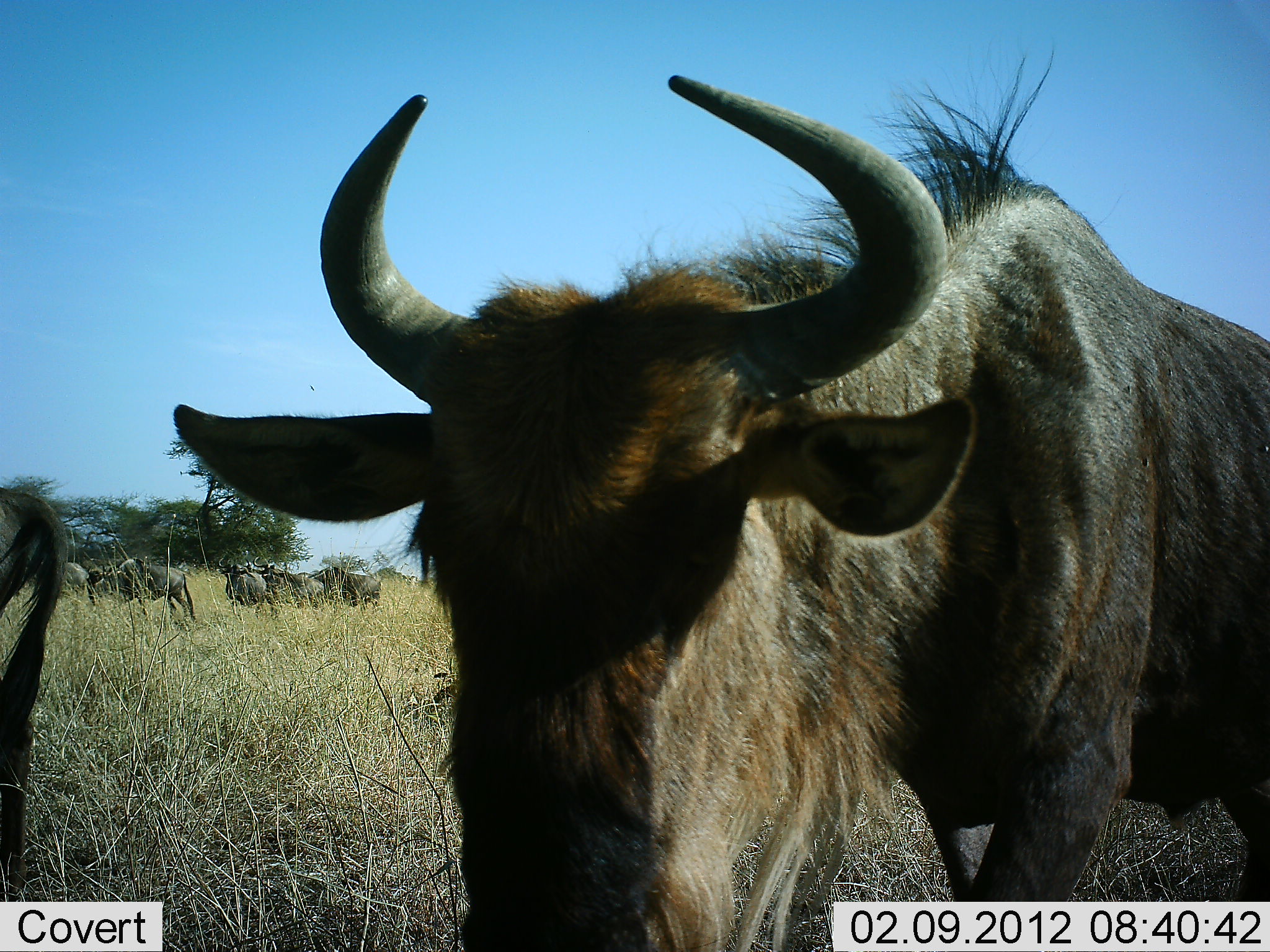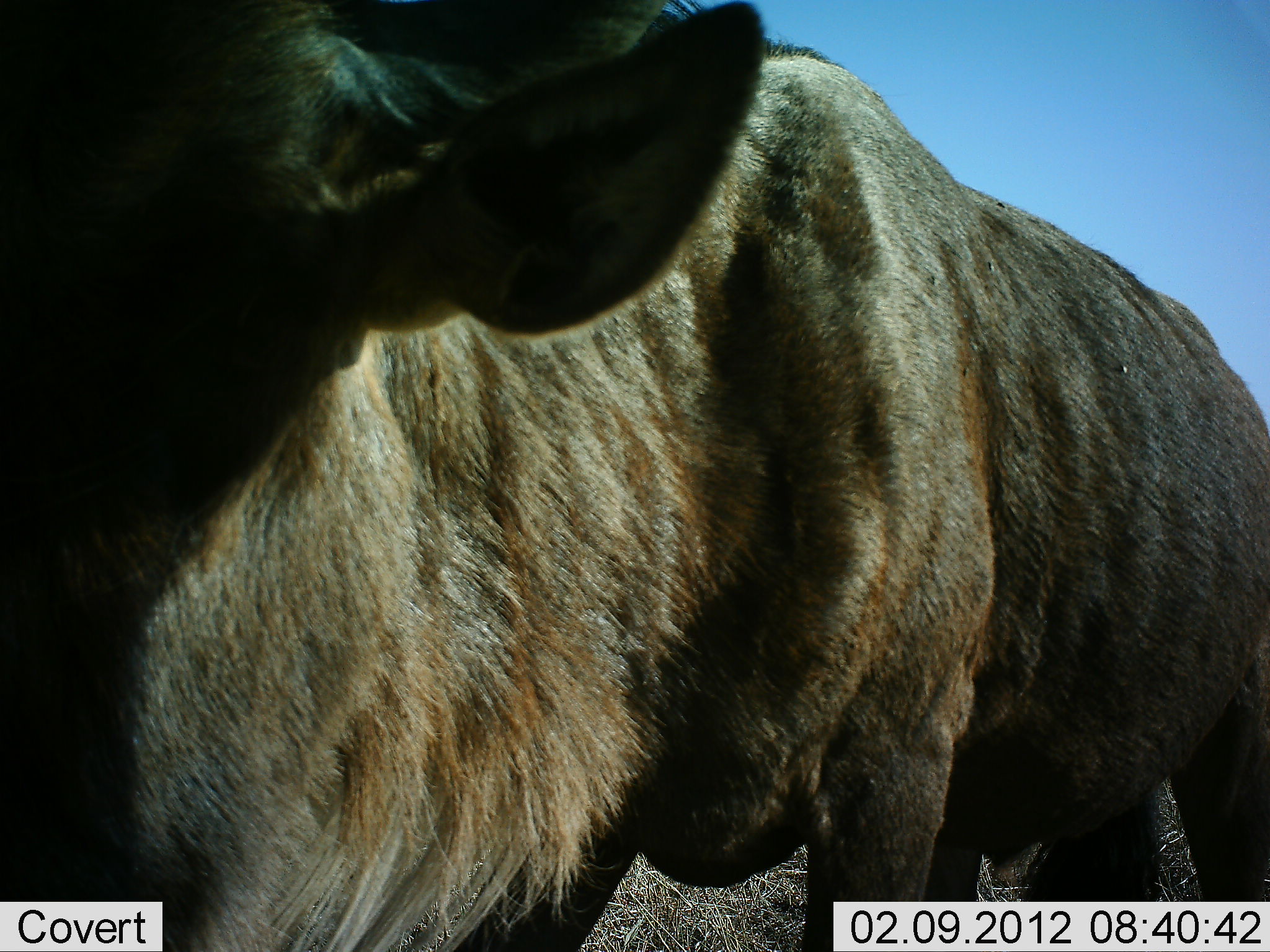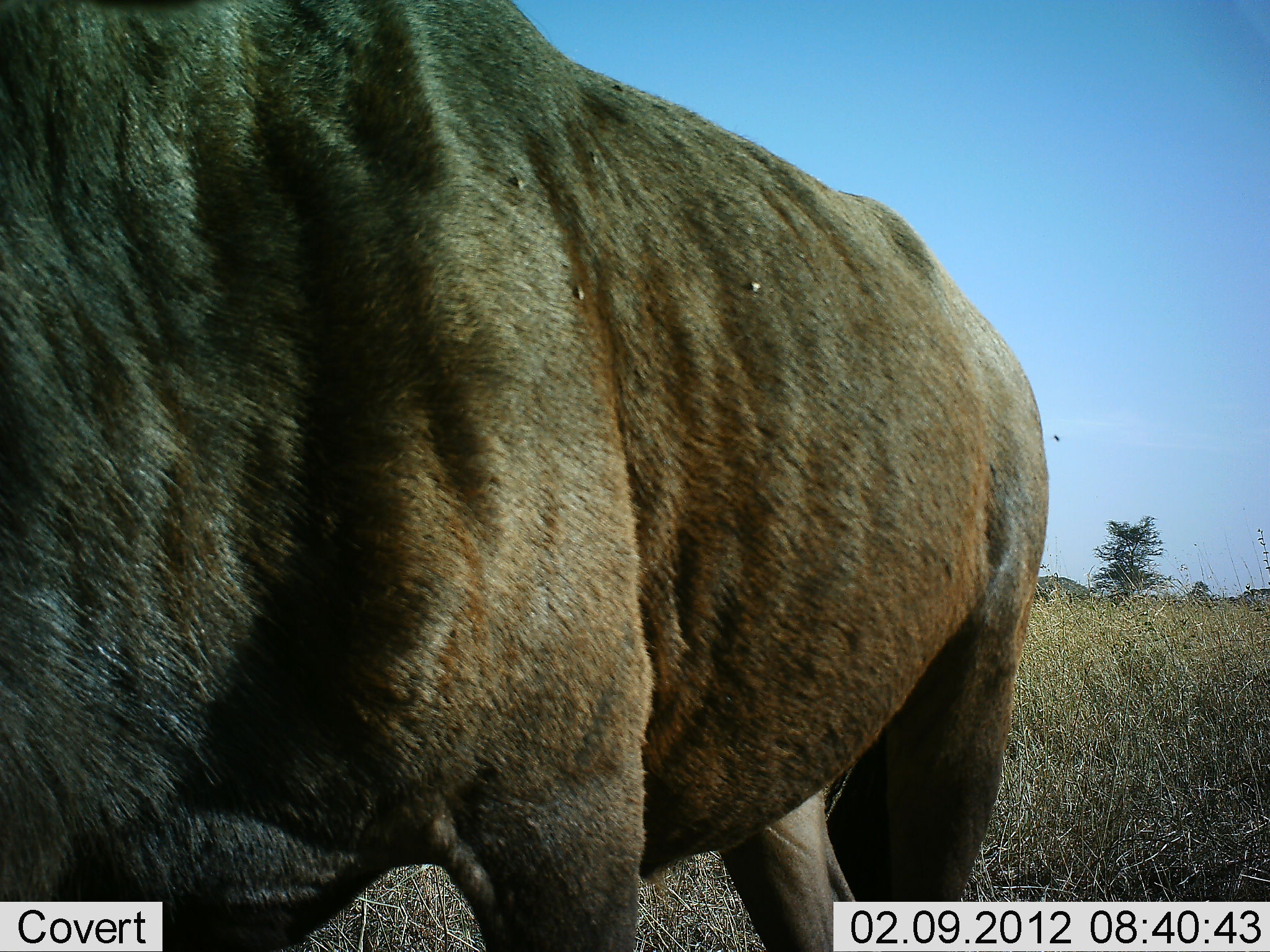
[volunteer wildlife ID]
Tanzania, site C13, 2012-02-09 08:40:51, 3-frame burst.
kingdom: Animalia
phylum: Chordata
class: Mammalia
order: Artiodactyla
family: Bovidae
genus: Connochaetes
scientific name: Connochaetes taurinus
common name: blue wildebeest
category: wildebeest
Wildebeest (blue wildebeest) (Connochaetes taurinus), count 6. Behavior (volunteer vote fractions): standing 54%, resting 0%, moving 69%, interacting 0%. Young present (vote fraction): 0%. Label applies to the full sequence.